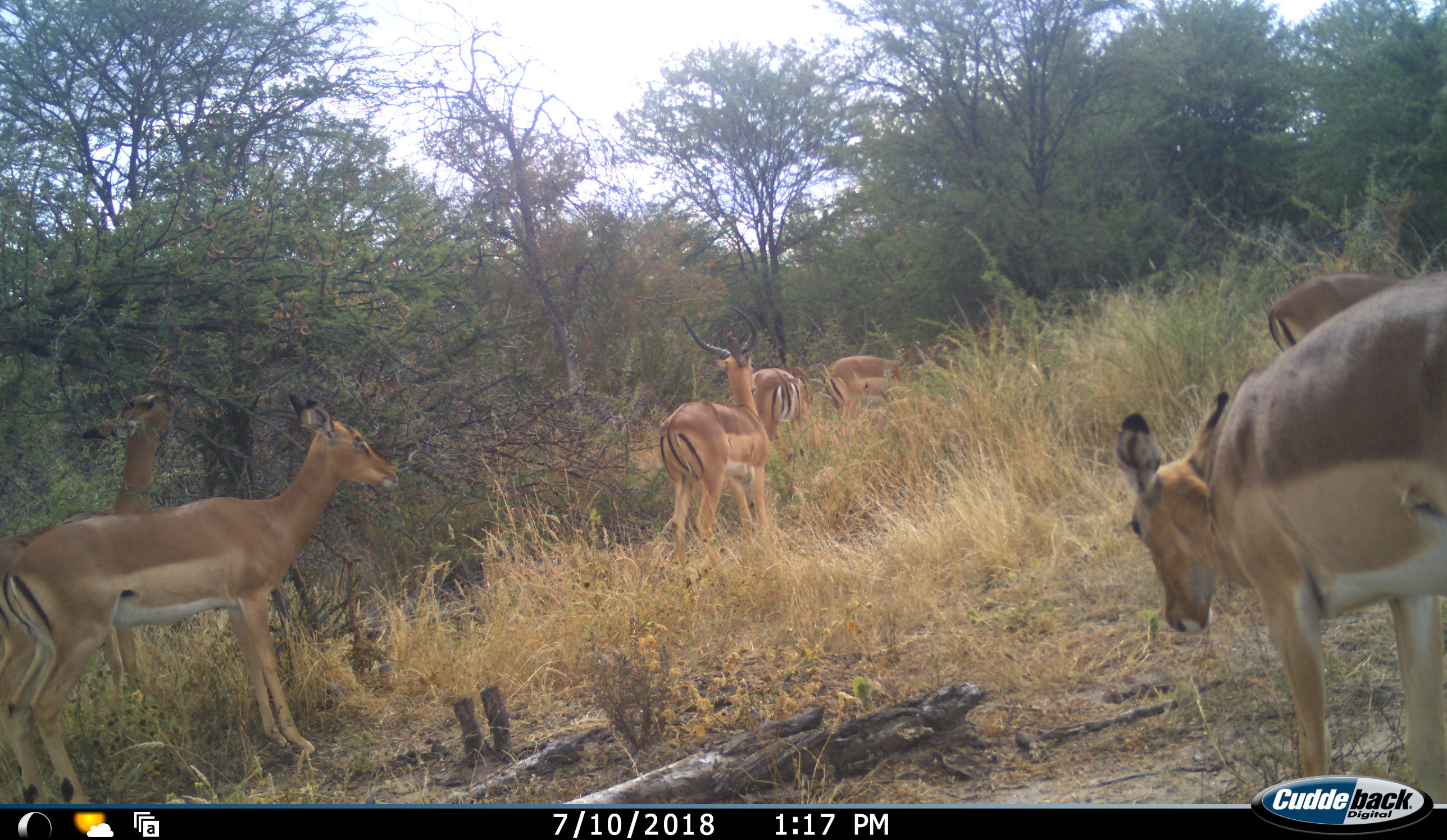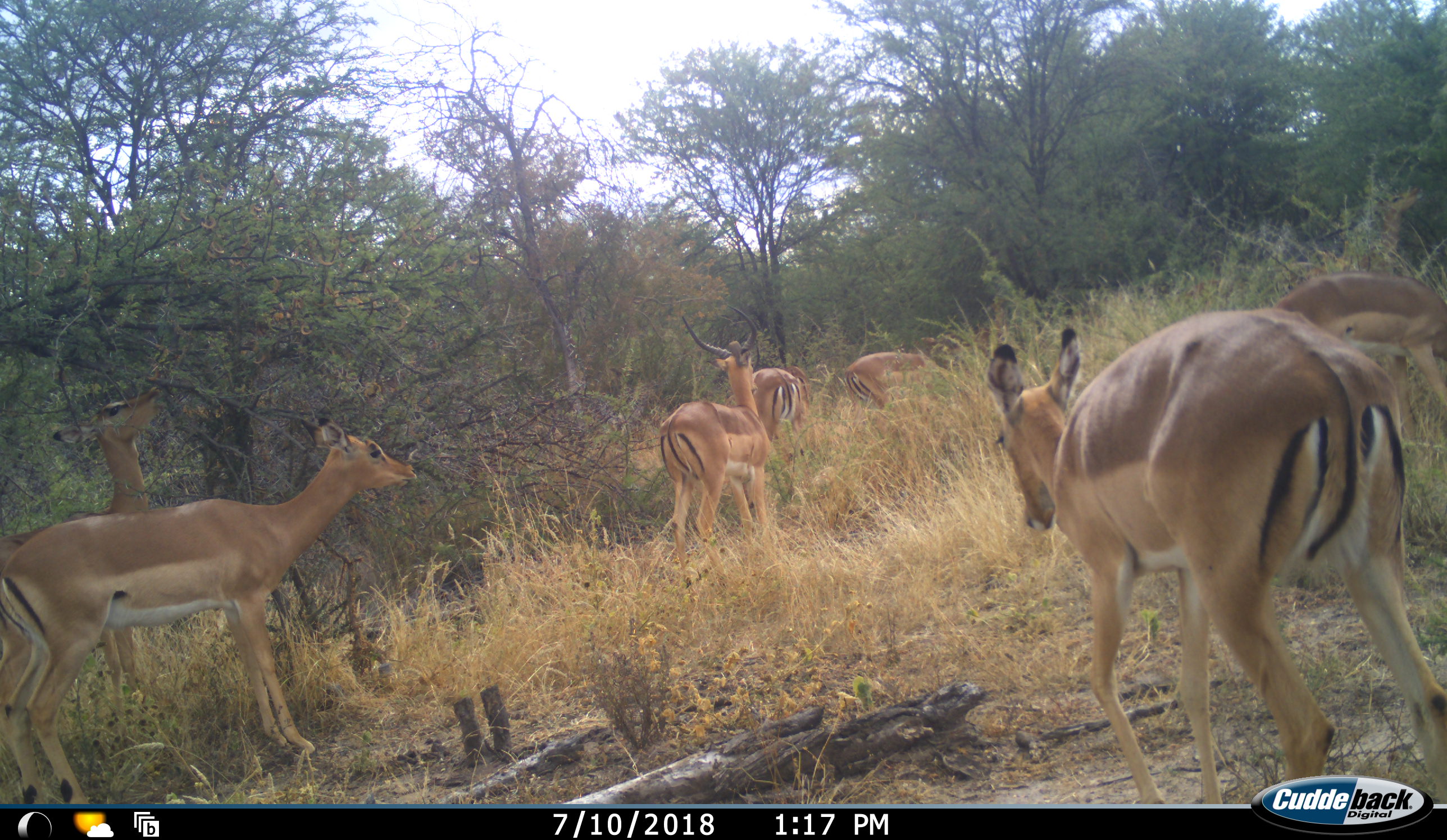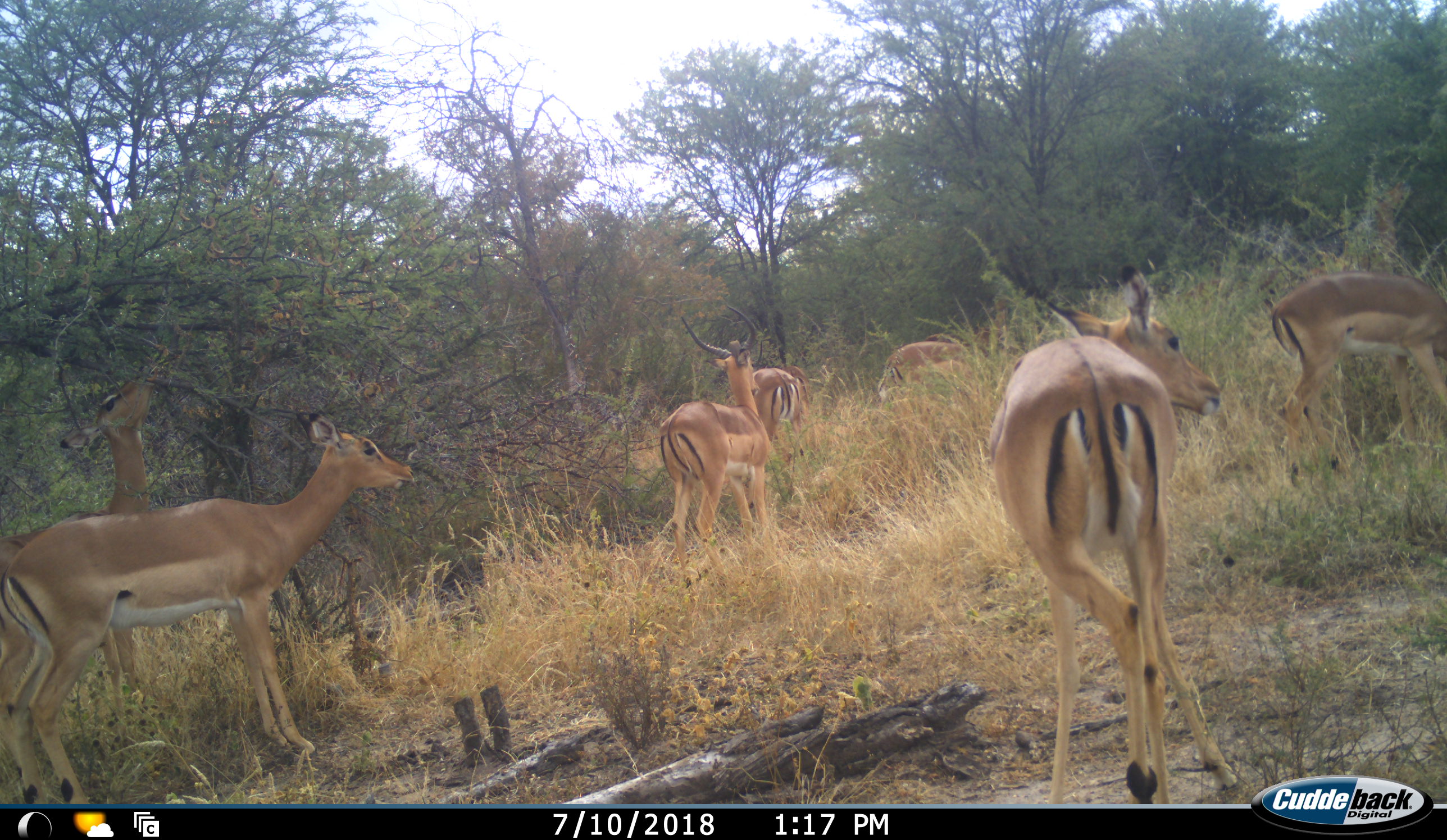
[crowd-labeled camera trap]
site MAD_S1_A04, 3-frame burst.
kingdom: Animalia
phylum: Chordata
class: Mammalia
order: Artiodactyla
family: Bovidae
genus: Aepyceros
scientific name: Aepyceros melampus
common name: impala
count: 7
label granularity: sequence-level